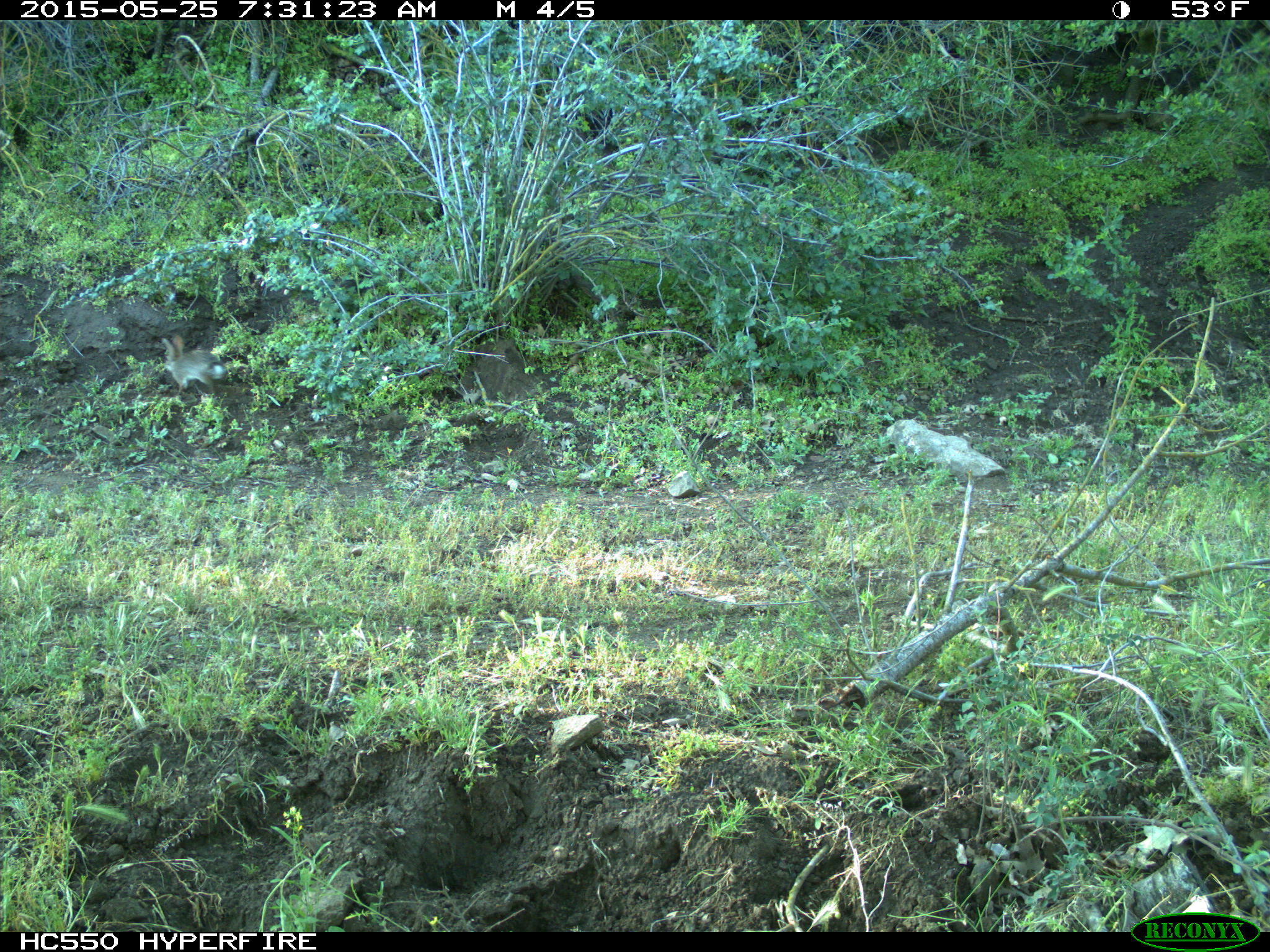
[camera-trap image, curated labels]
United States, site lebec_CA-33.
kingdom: Animalia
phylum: Chordata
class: Mammalia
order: Lagomorpha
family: Leporidae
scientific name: Leporidae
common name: rabbits and hares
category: unidentified rabbit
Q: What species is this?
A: Unidentified rabbit (rabbits and hares) (Leporidae).